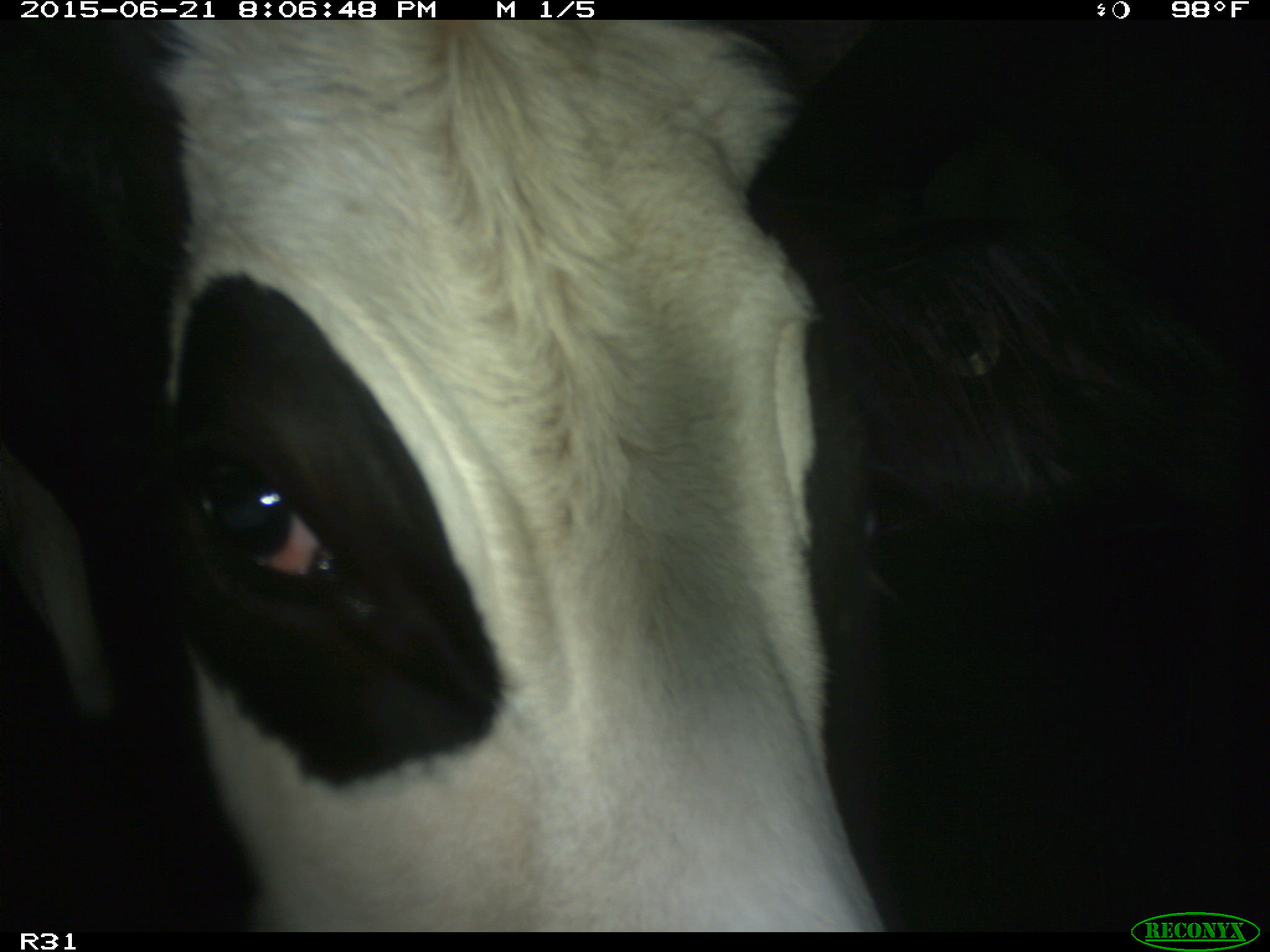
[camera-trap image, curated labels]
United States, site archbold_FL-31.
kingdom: Animalia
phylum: Chordata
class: Mammalia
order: Artiodactyla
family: Bovidae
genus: Bos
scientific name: Bos taurus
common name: domestic cow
Bos taurus (domestic cow).